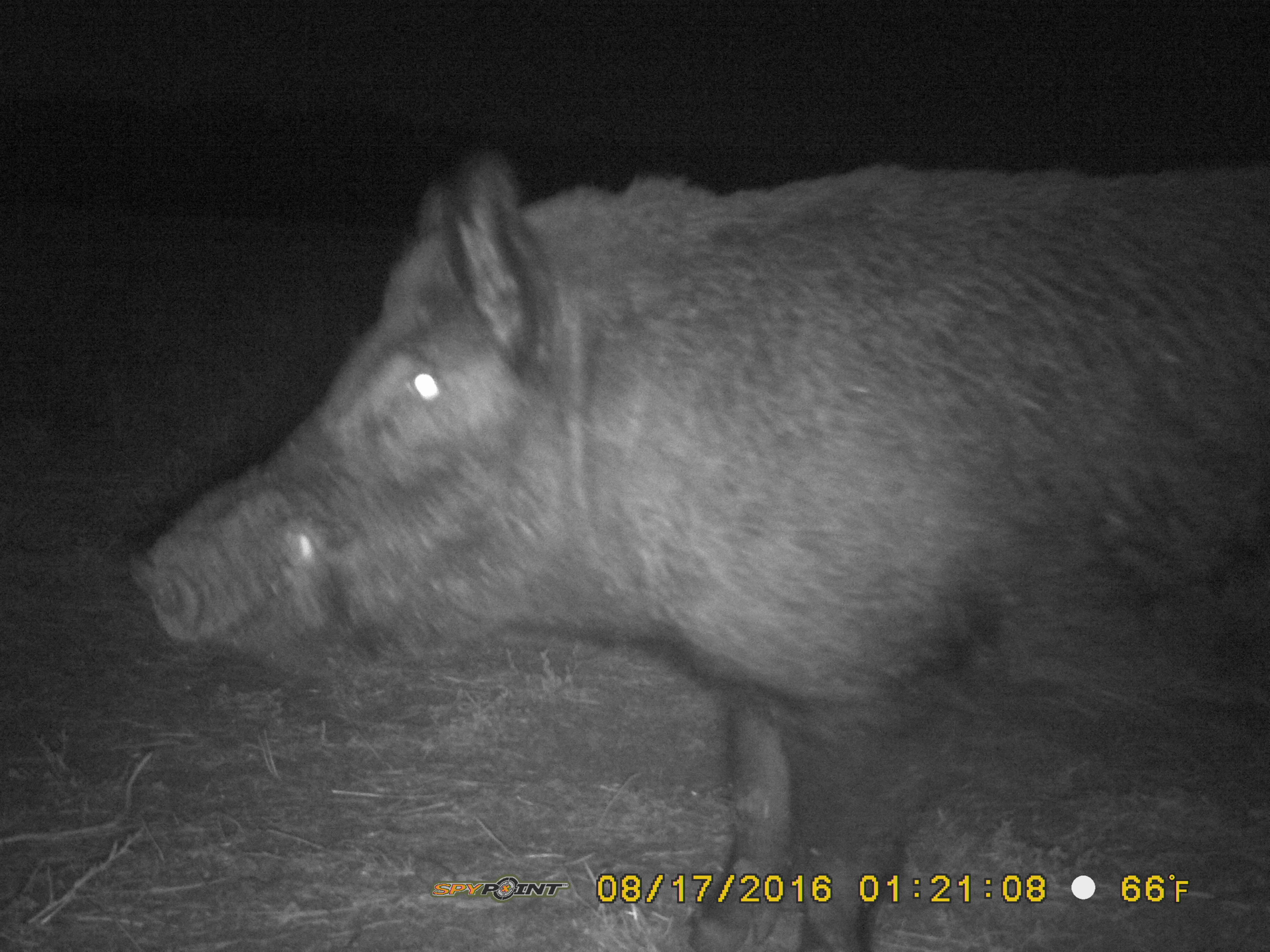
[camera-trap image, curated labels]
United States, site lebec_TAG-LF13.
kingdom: Animalia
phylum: Chordata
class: Mammalia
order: Artiodactyla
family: Suidae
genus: Sus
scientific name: Sus scrofa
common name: wild boar